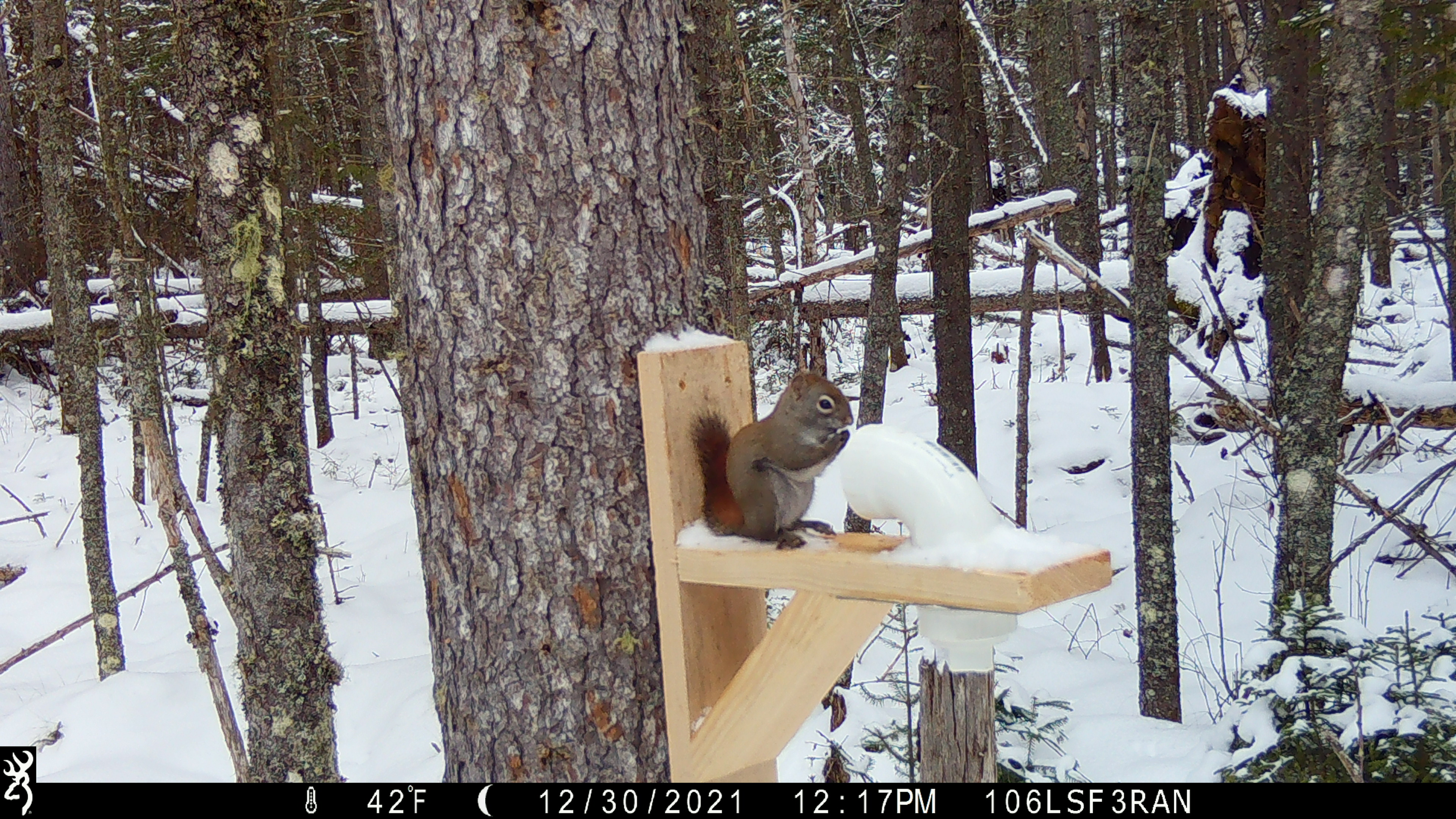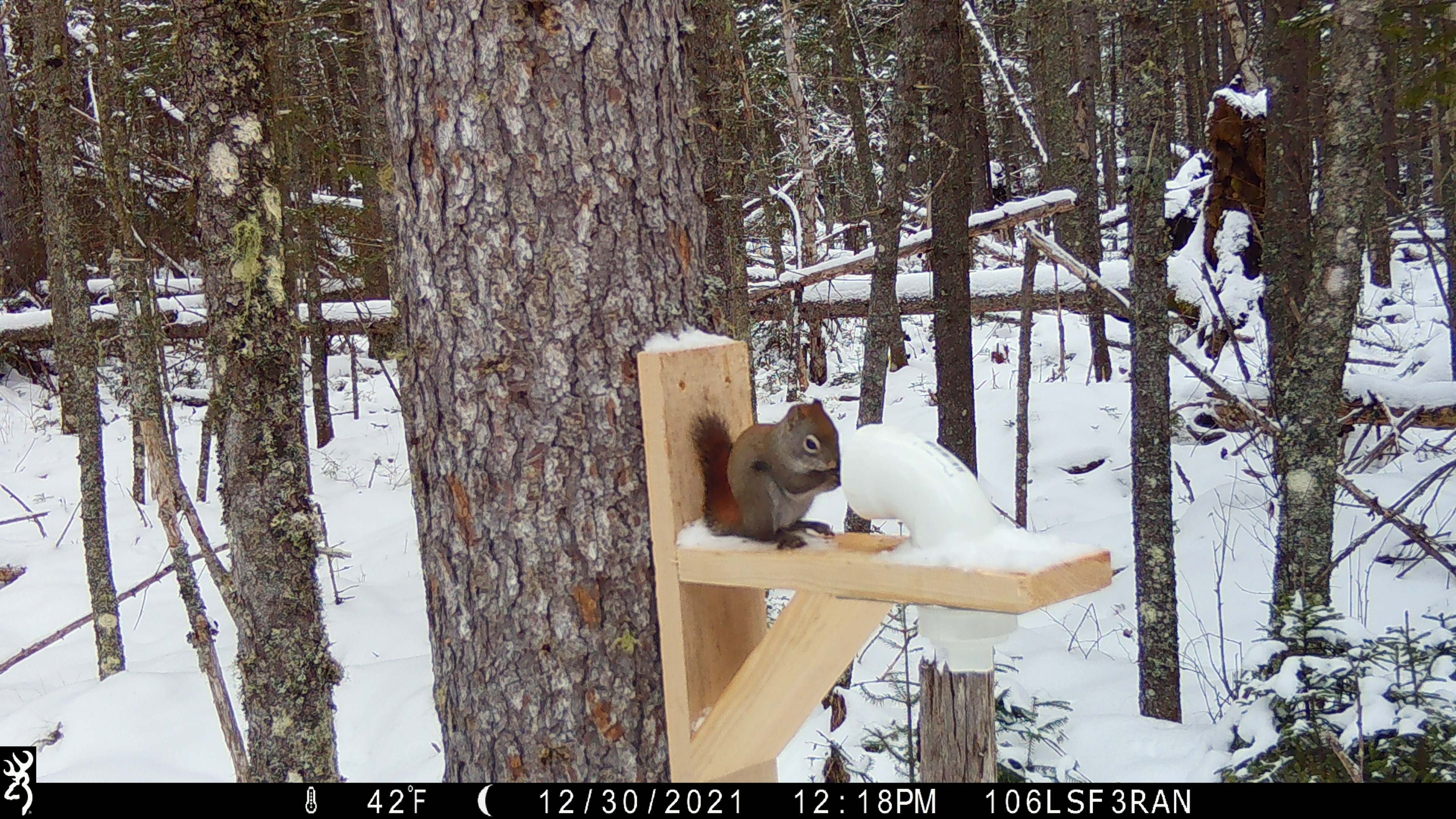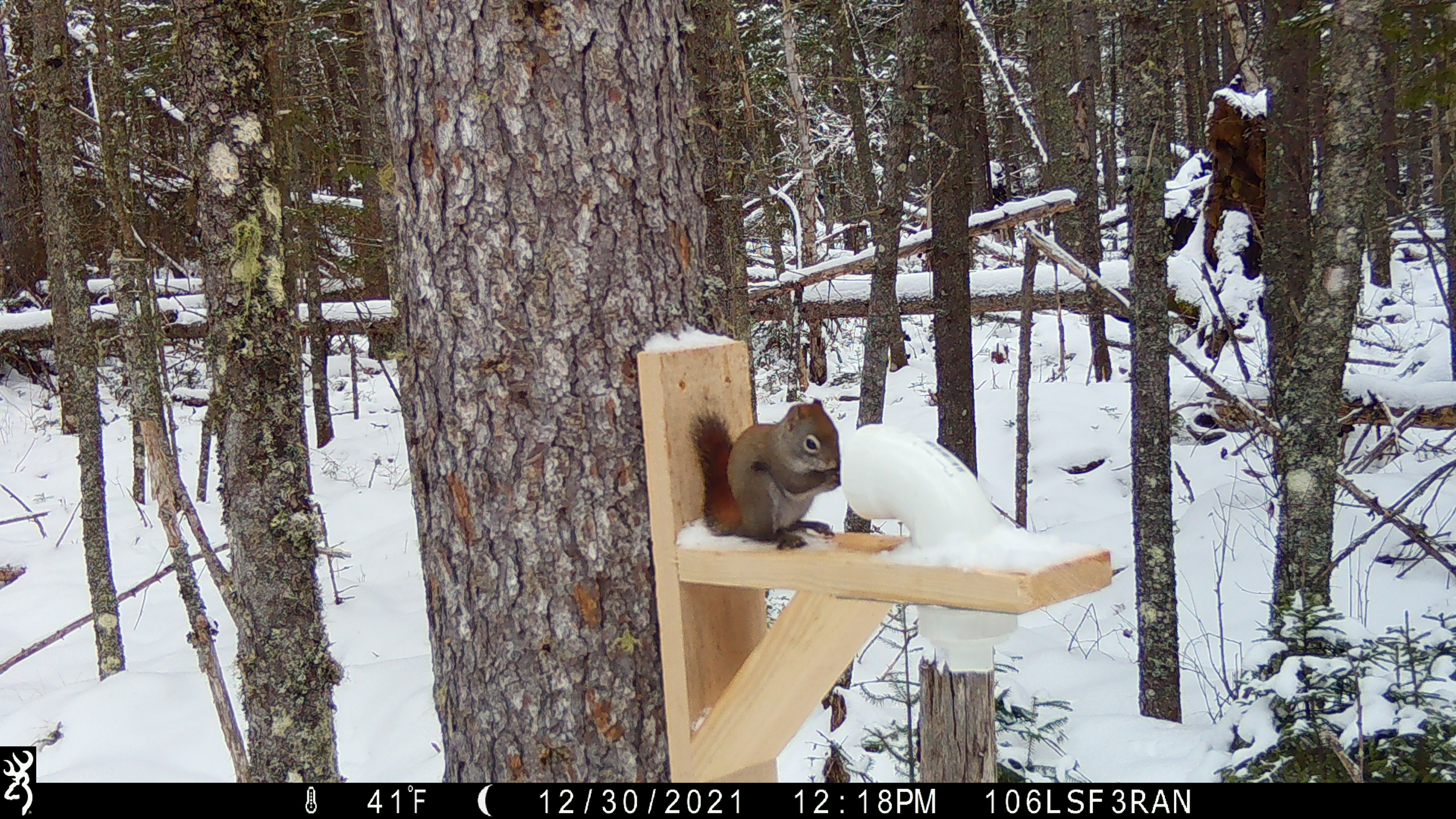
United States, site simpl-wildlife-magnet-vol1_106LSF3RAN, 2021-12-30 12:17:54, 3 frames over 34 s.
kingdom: Animalia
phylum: Chordata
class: Mammalia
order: Rodentia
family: Sciuridae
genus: Tamiasciurus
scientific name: Tamiasciurus hudsonicus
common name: red squirrel